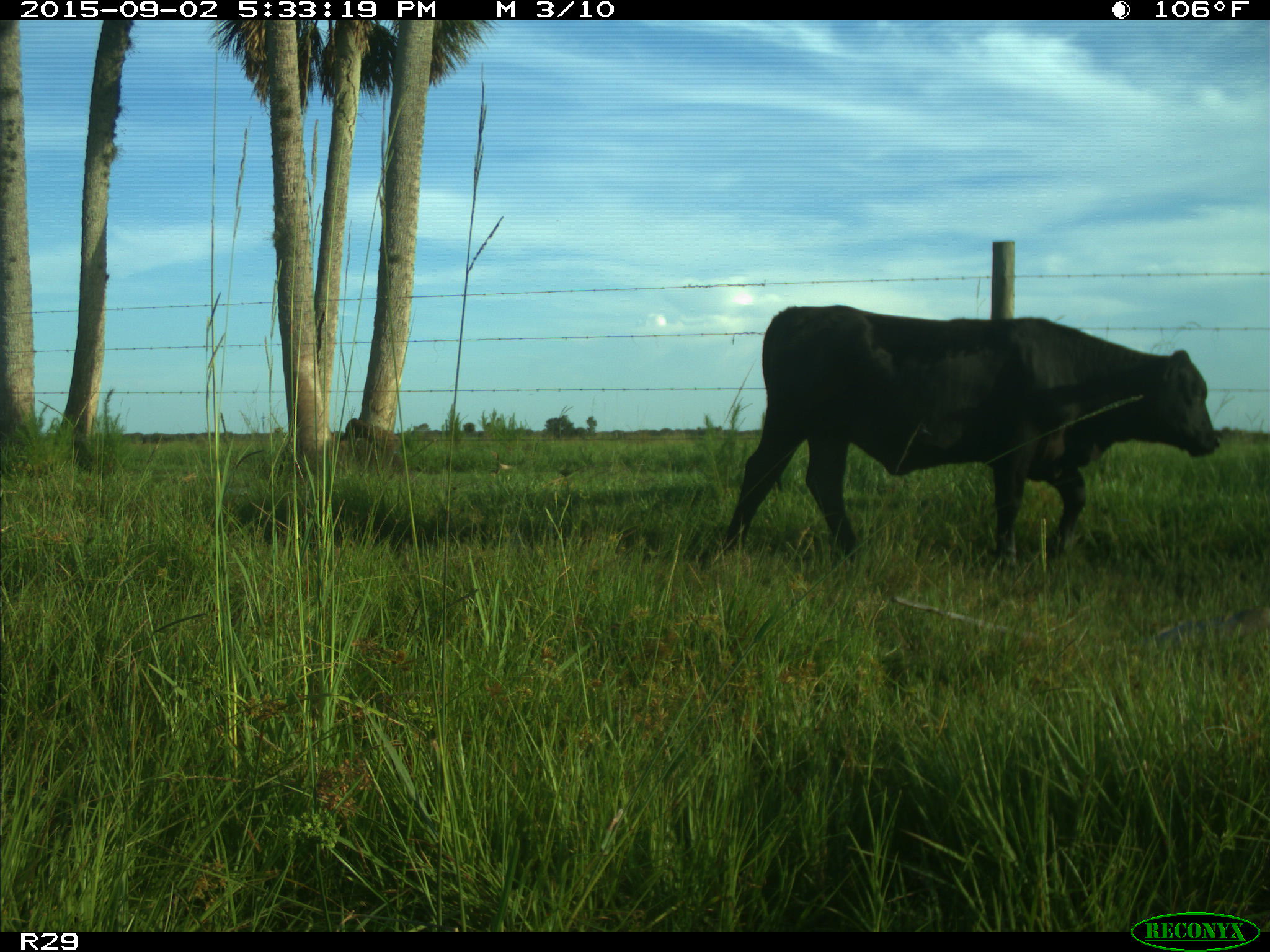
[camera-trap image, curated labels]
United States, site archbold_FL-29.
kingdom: Animalia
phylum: Chordata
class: Mammalia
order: Artiodactyla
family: Bovidae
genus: Bos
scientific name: Bos taurus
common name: domestic cow